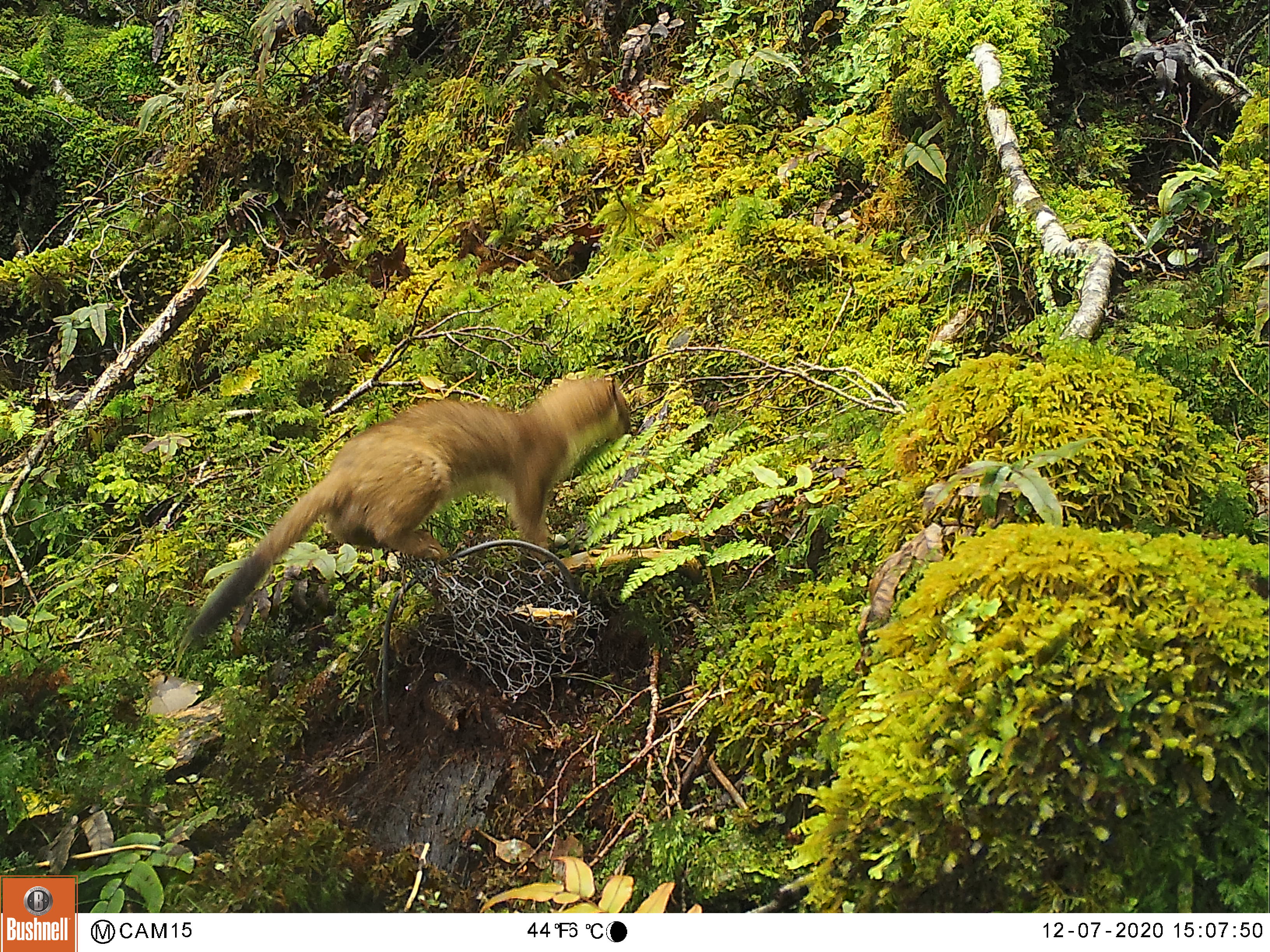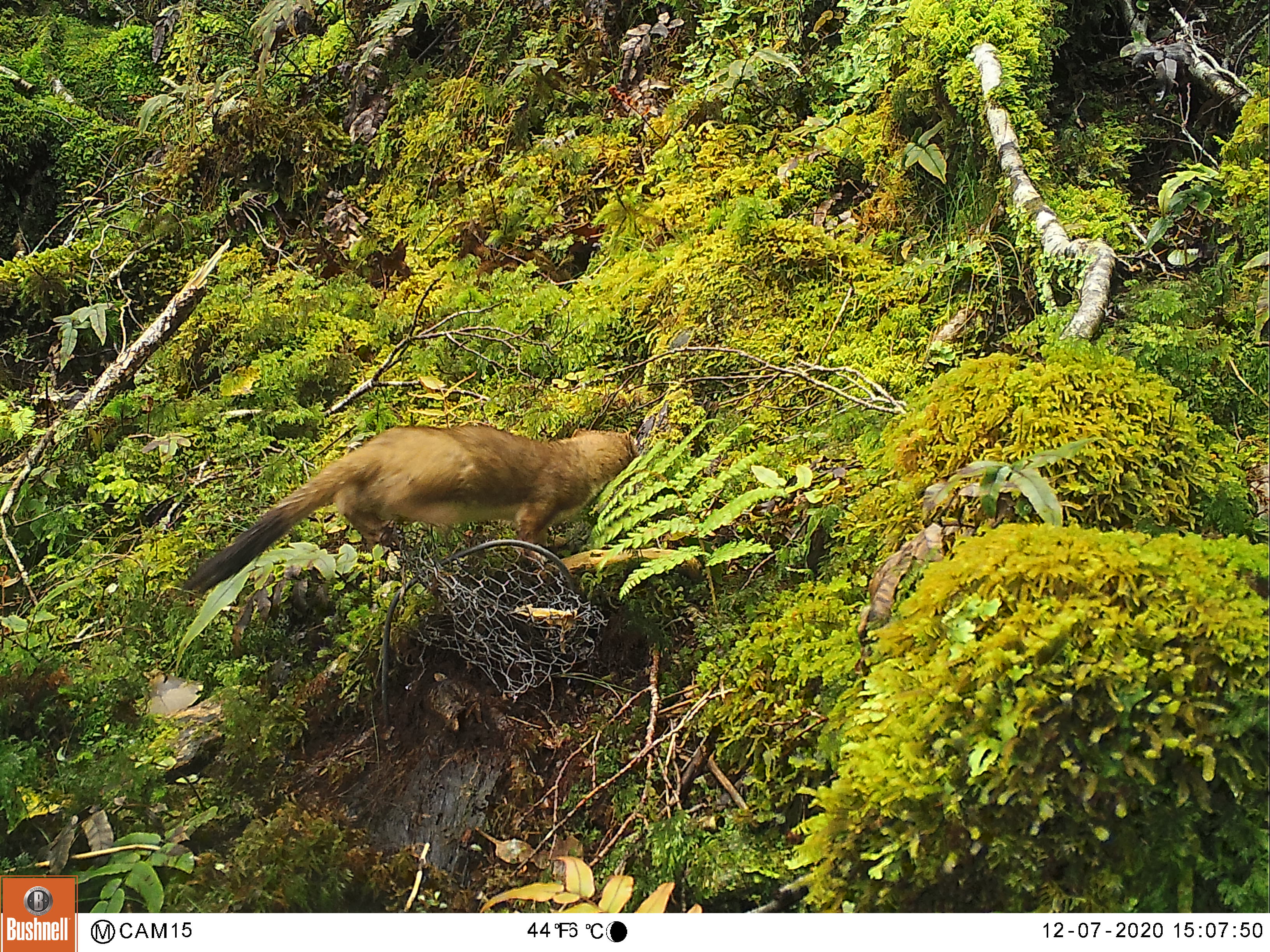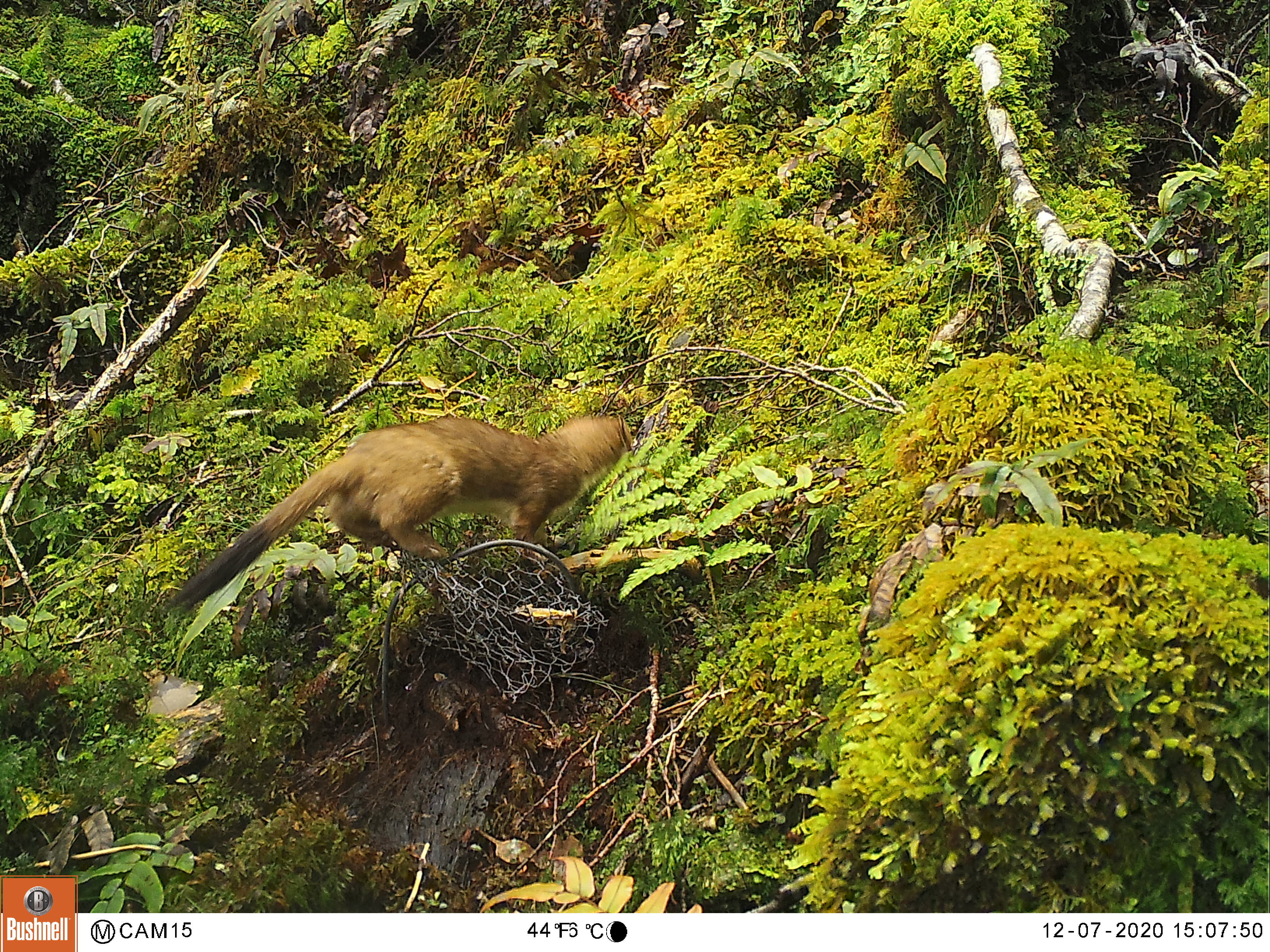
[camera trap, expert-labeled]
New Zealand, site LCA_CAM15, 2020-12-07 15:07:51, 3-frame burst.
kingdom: Animalia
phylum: Chordata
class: Mammalia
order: Carnivora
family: Mustelidae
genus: Mustela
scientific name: Mustela erminea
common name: stoat